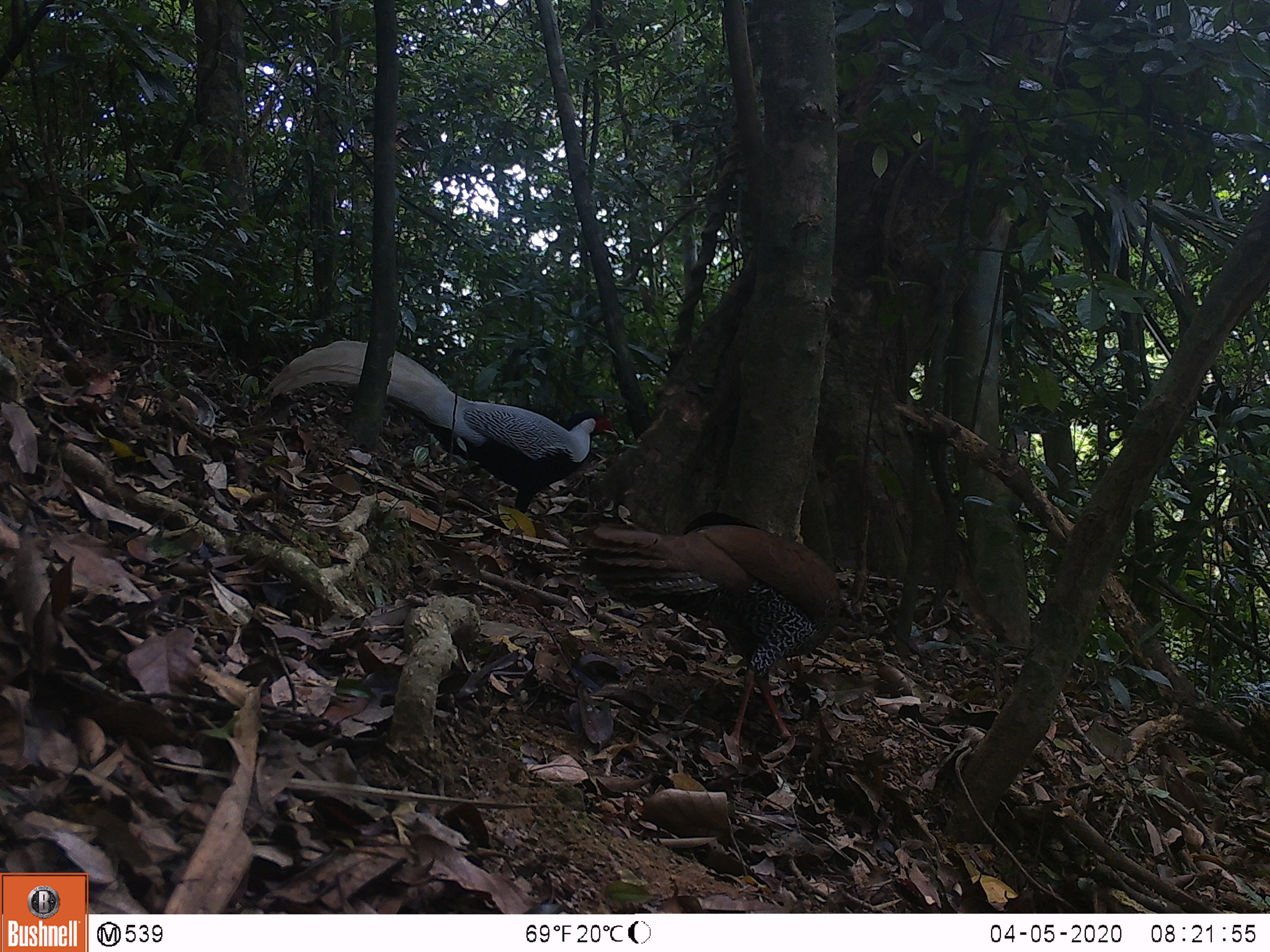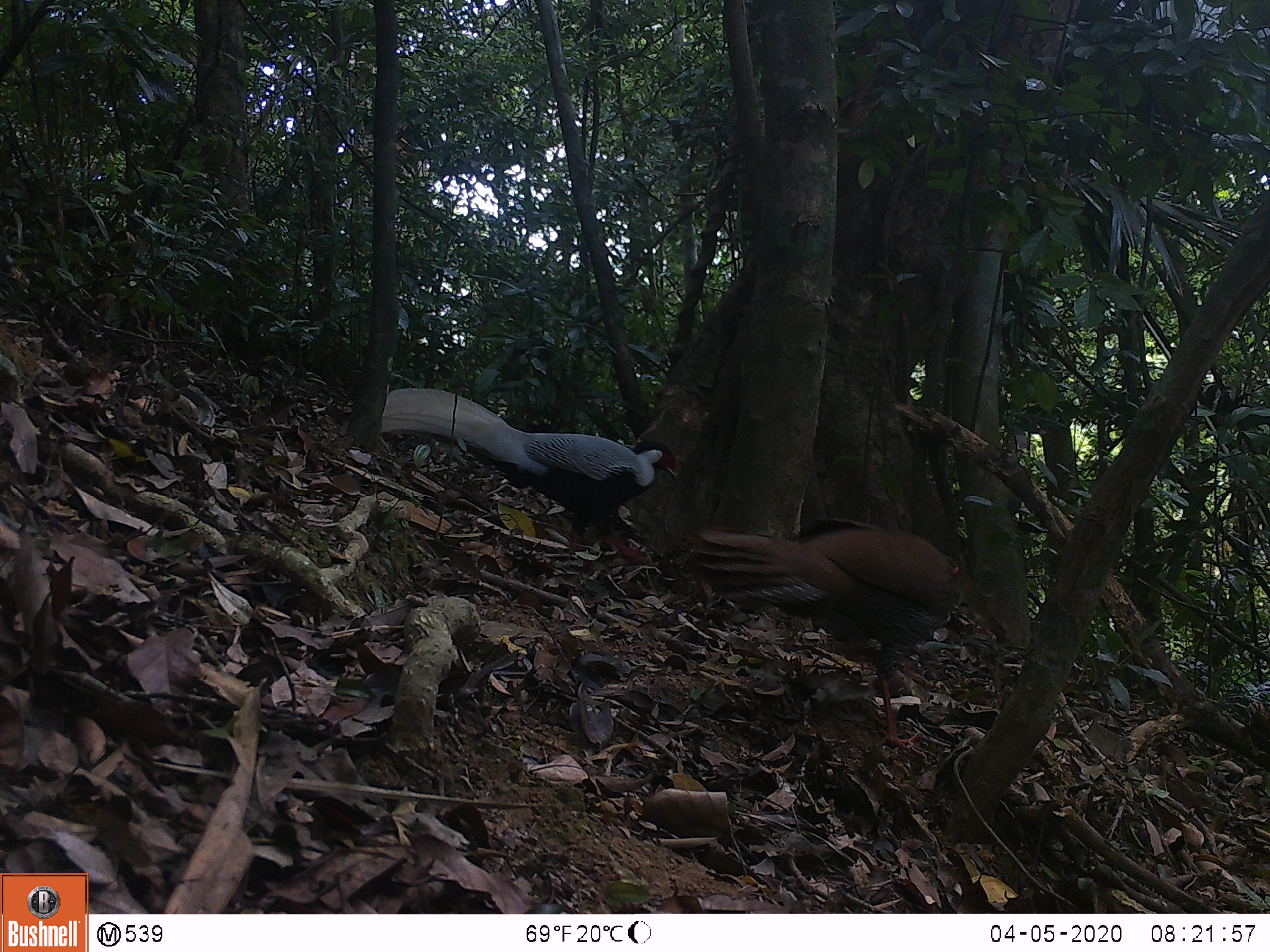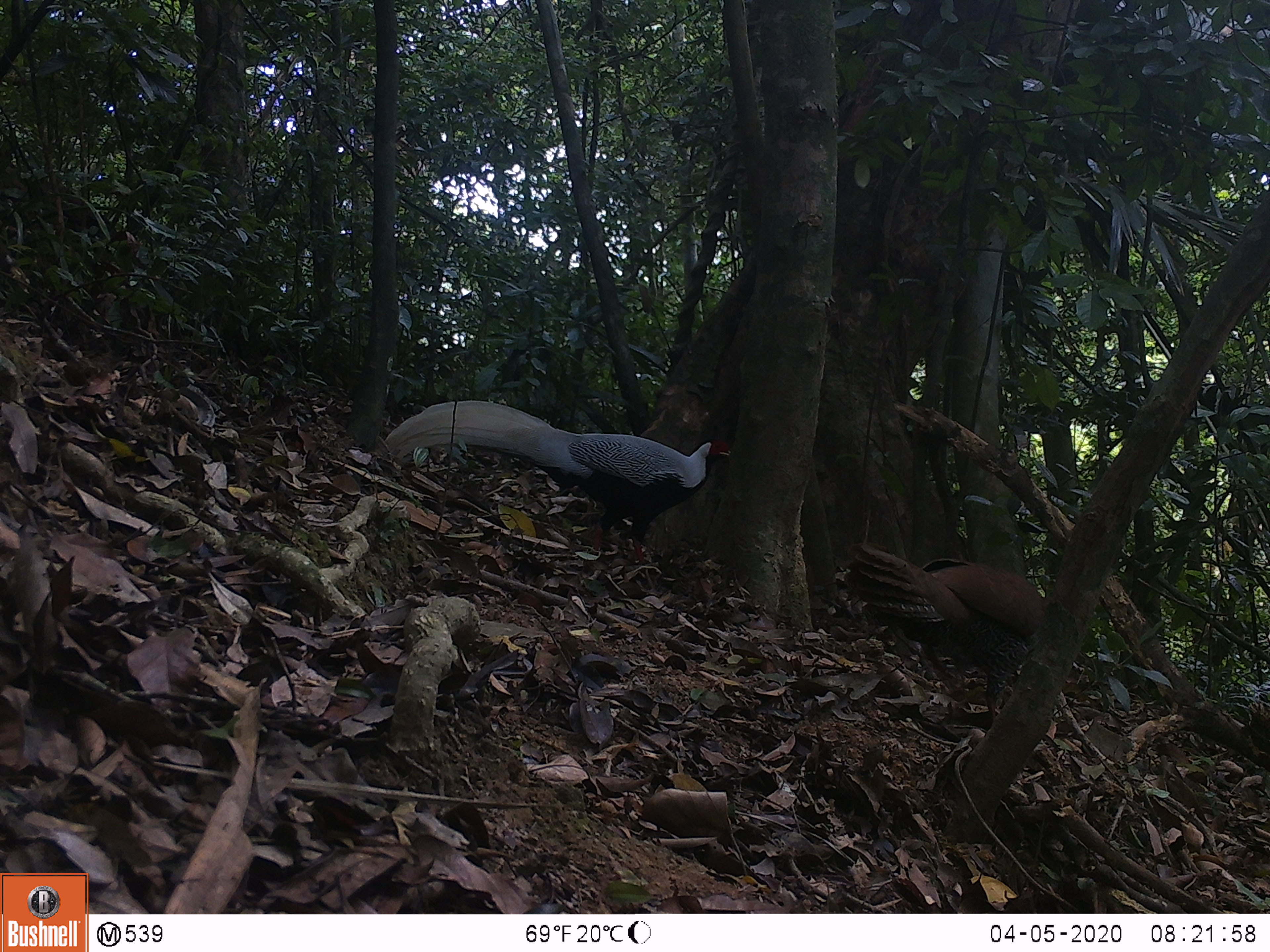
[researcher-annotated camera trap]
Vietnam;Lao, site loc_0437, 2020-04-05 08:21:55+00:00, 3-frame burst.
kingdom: Animalia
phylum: Chordata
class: Aves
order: Galliformes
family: Phasianidae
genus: Lophura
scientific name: Lophura nycthemera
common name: silver pheasant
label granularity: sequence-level